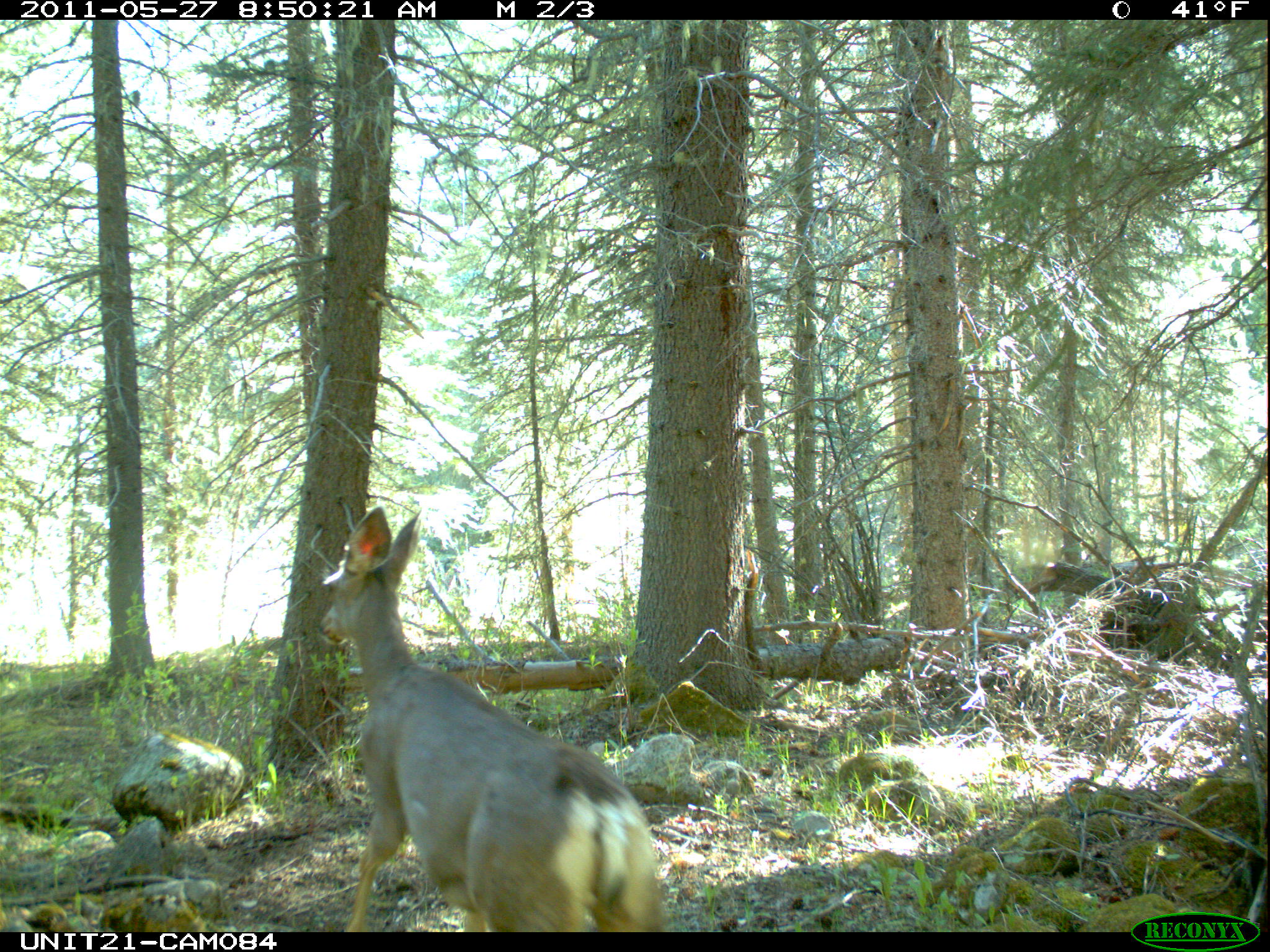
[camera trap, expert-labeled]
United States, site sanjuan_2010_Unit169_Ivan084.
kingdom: Animalia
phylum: Chordata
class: Mammalia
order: Artiodactyla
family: Cervidae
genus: Odocoileus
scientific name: Odocoileus hemionus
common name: mule deer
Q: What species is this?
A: Odocoileus hemionus (mule deer).